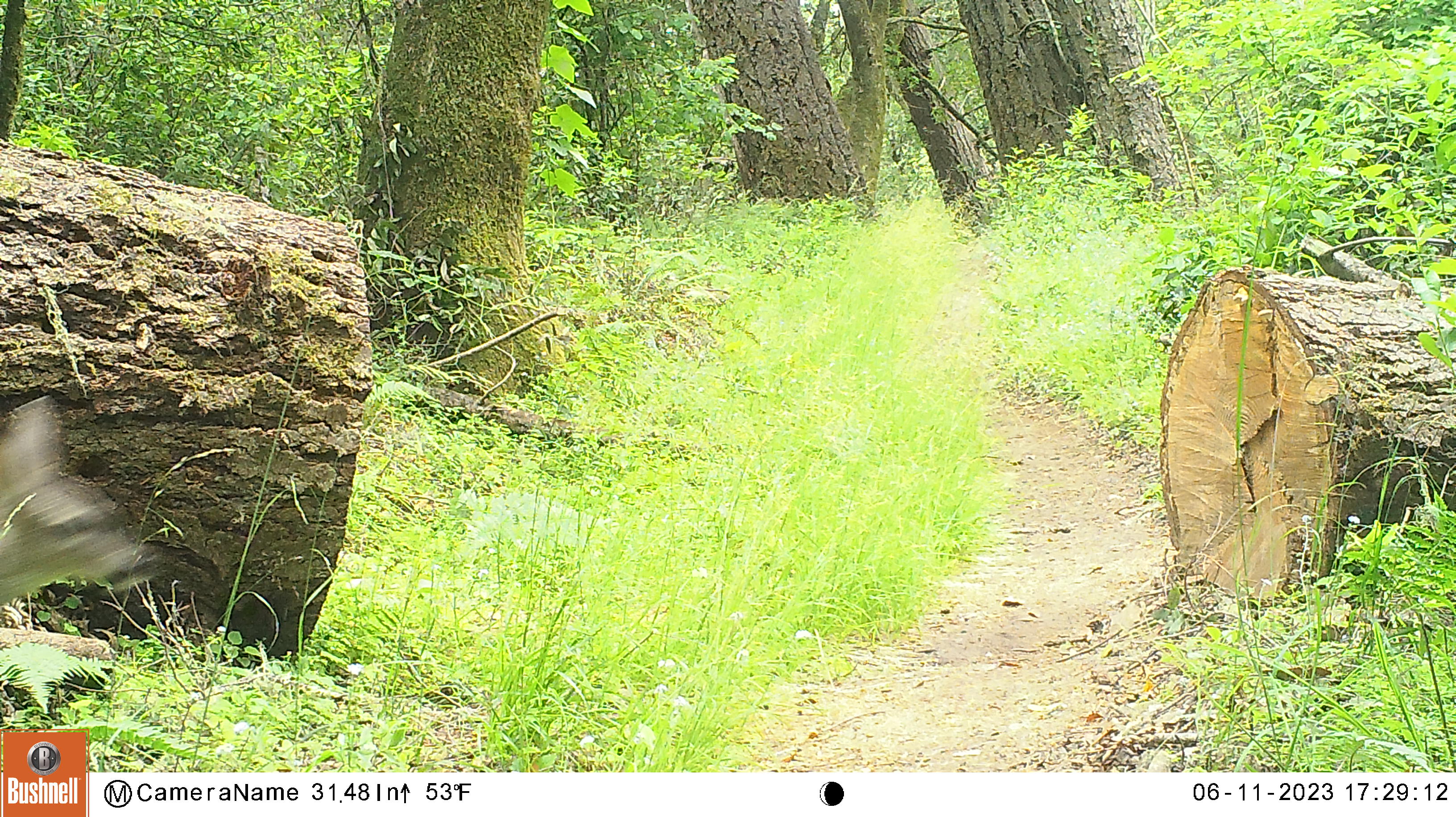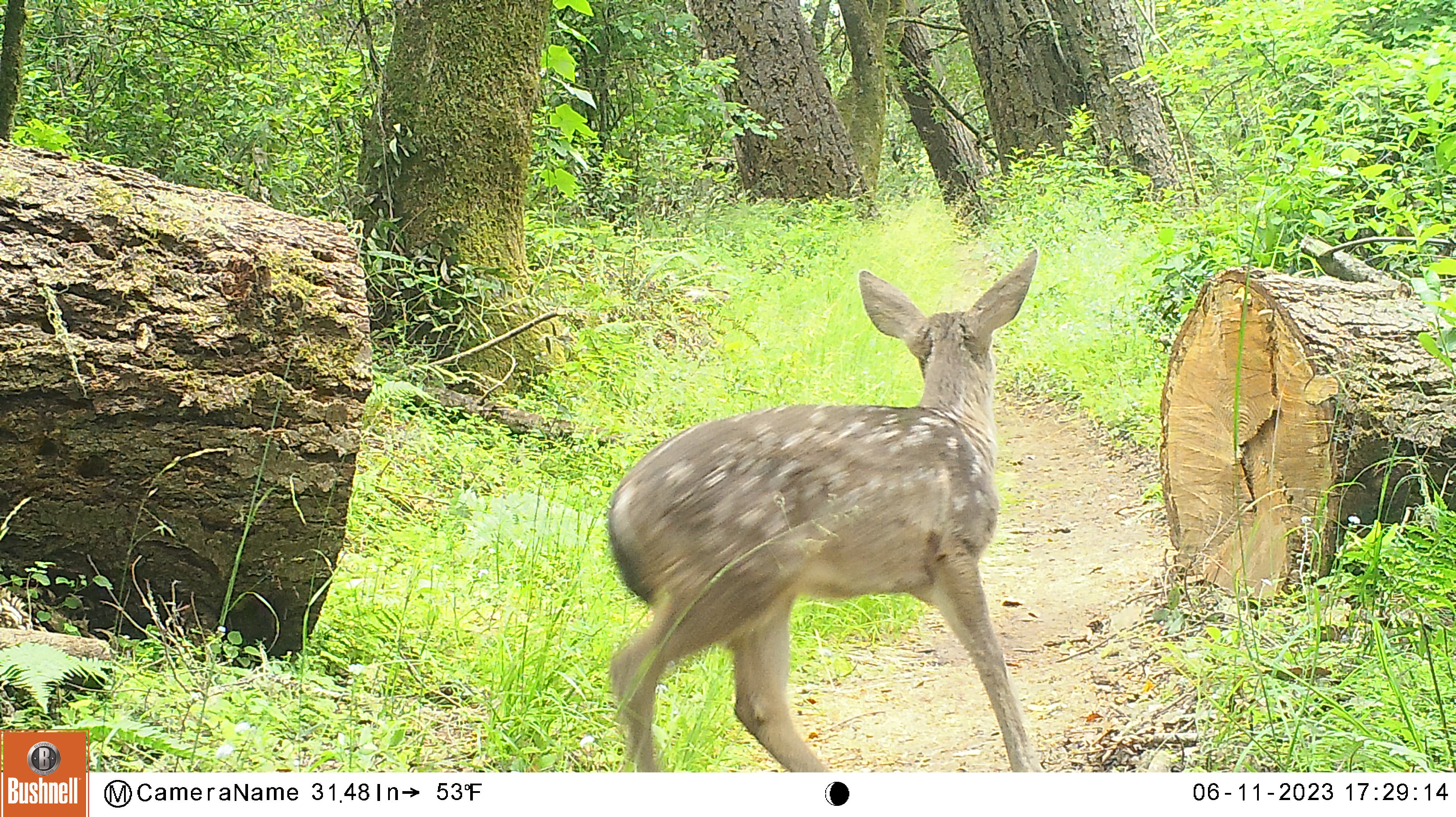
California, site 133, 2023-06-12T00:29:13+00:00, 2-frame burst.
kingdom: Animalia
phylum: Chordata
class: Mammalia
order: Artiodactyla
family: Cervidae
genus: Odocoileus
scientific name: Odocoileus hemionus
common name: mule deer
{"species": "mule deer (Odocoileus hemionus)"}